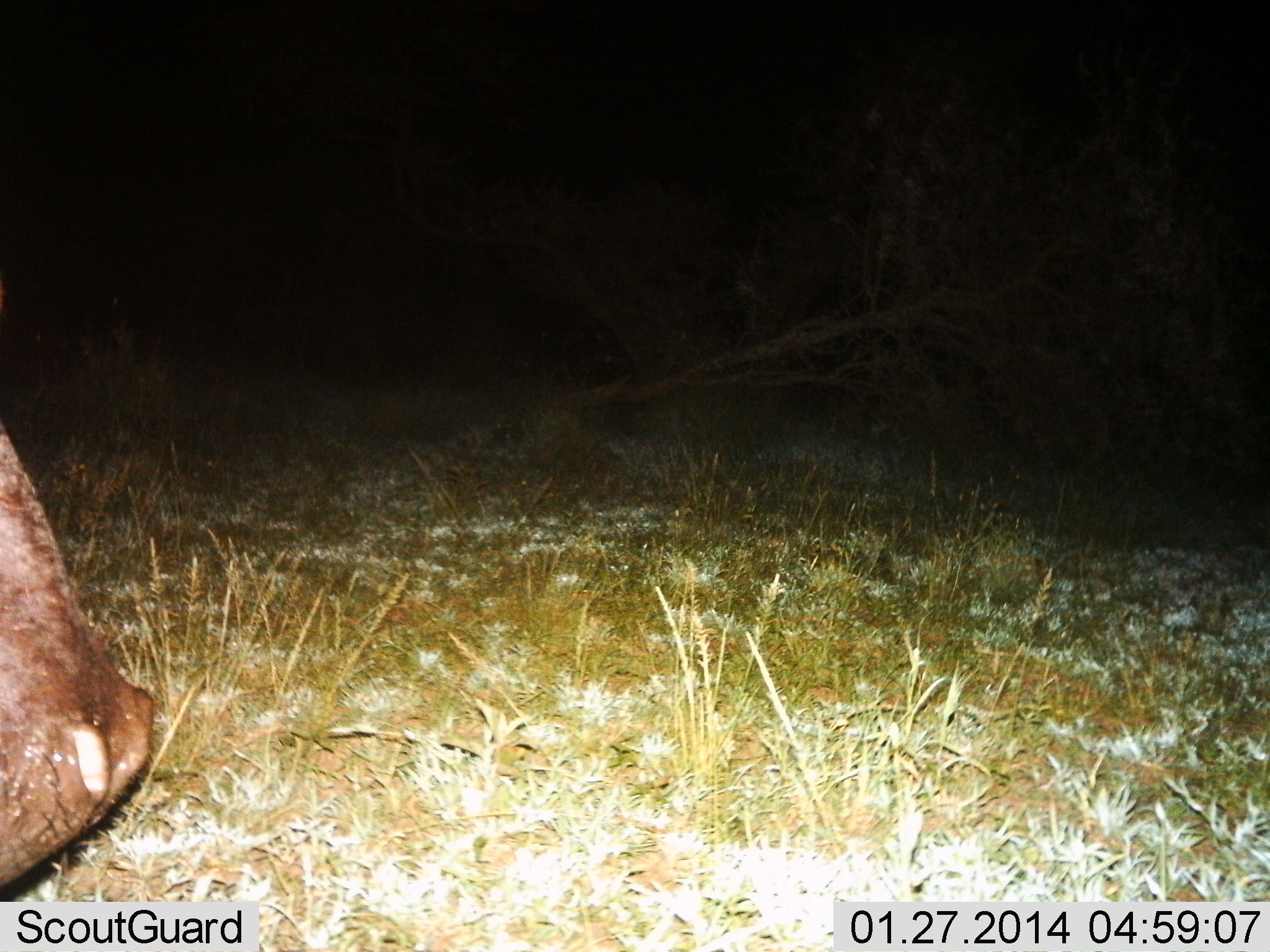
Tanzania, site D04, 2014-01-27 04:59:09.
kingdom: Animalia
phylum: Chordata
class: Mammalia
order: Artiodactyla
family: Hippopotamidae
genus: Hippopotamus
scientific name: Hippopotamus amphibius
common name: hippopotamus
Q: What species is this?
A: Hippopotamus (Hippopotamus amphibius).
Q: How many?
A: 1.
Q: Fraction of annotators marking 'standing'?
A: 30%.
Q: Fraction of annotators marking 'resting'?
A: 0%.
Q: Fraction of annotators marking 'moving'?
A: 40%.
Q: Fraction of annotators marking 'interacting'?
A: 0%.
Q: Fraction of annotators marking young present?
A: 0%.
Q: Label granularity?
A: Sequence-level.